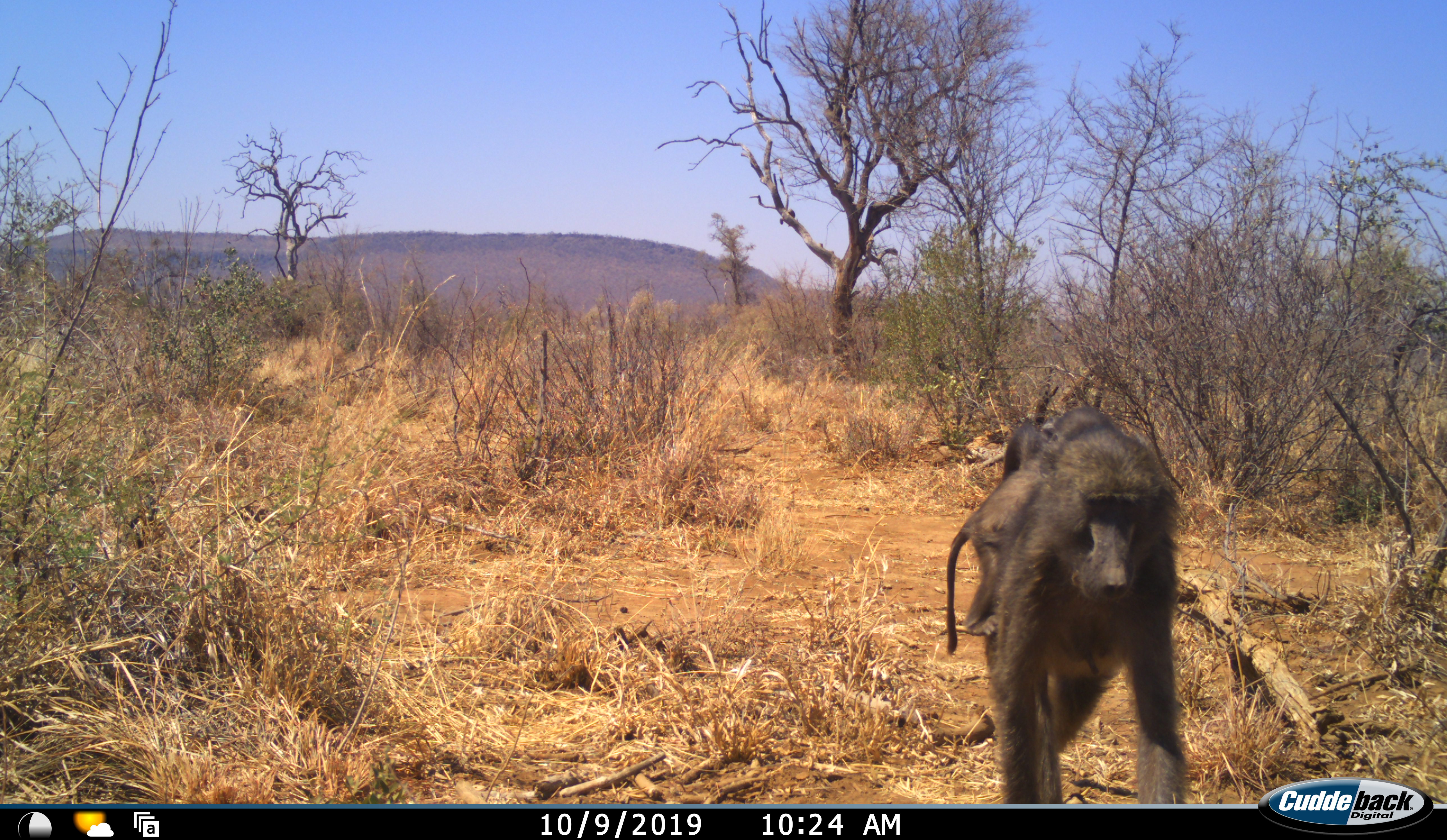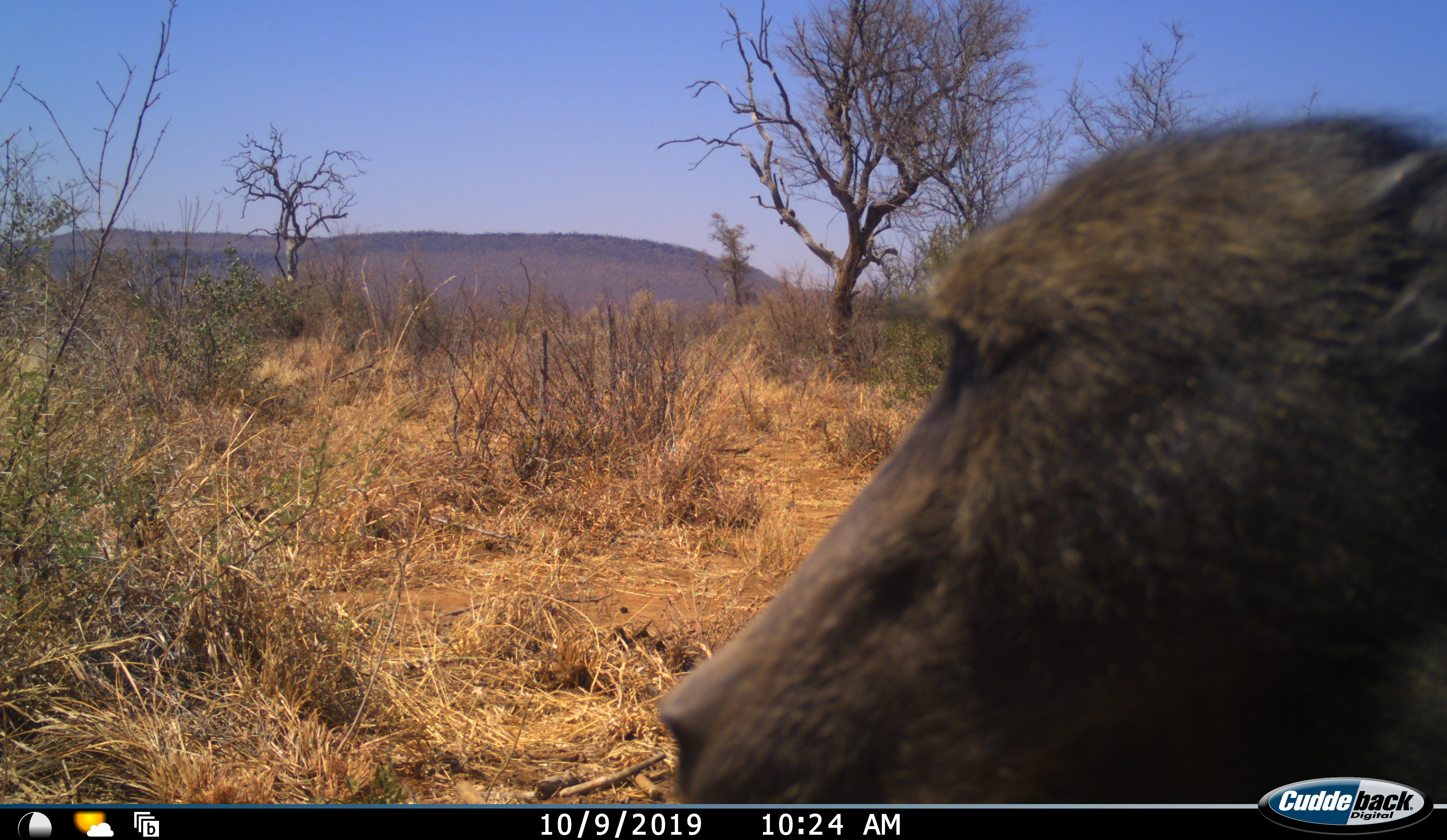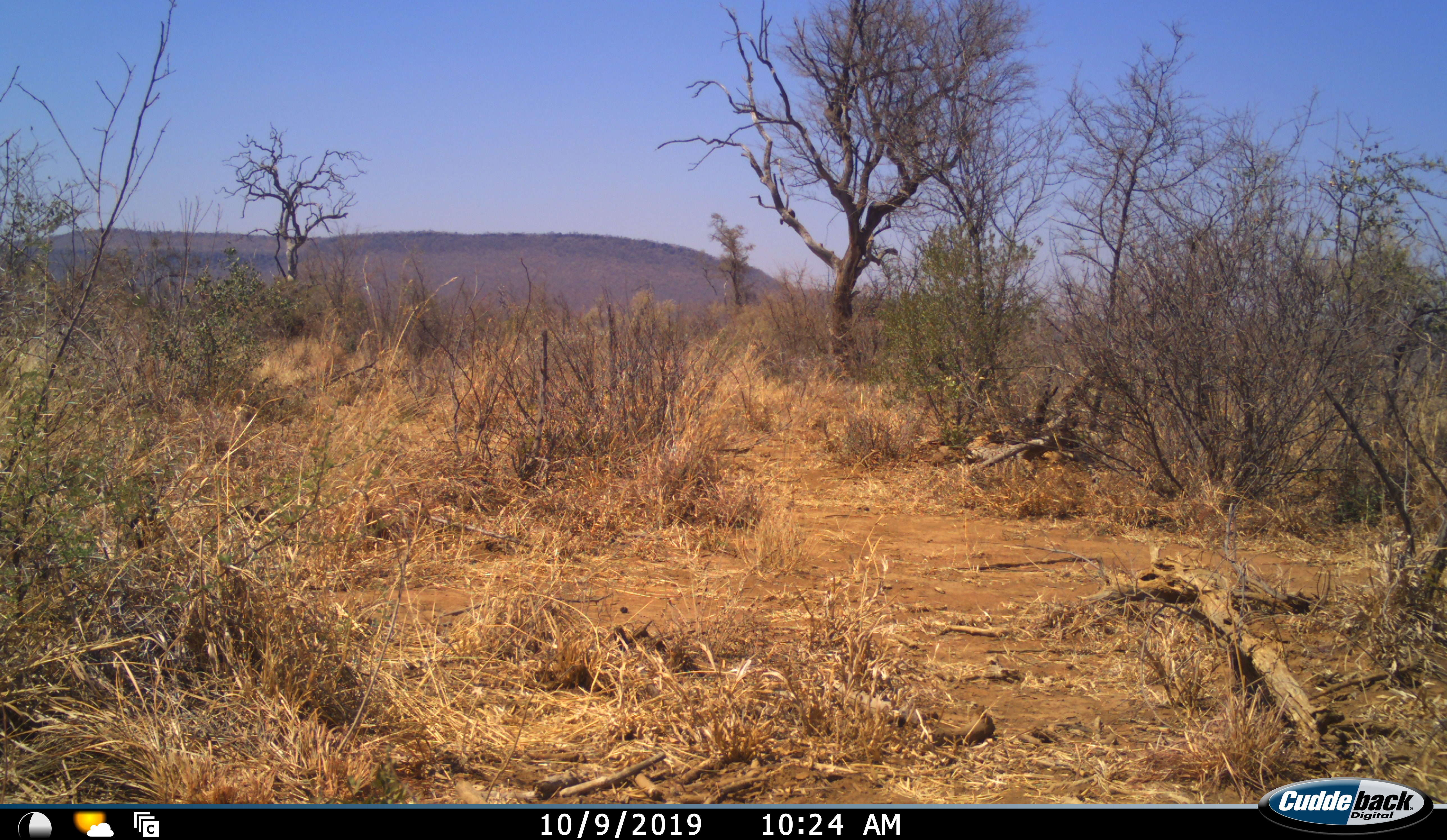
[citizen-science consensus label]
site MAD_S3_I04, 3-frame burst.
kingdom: Animalia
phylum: Chordata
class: Mammalia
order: Primates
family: Cercopithecidae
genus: Papio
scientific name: Papio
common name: baboon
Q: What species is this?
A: Baboon (Papio).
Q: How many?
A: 2.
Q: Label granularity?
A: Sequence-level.